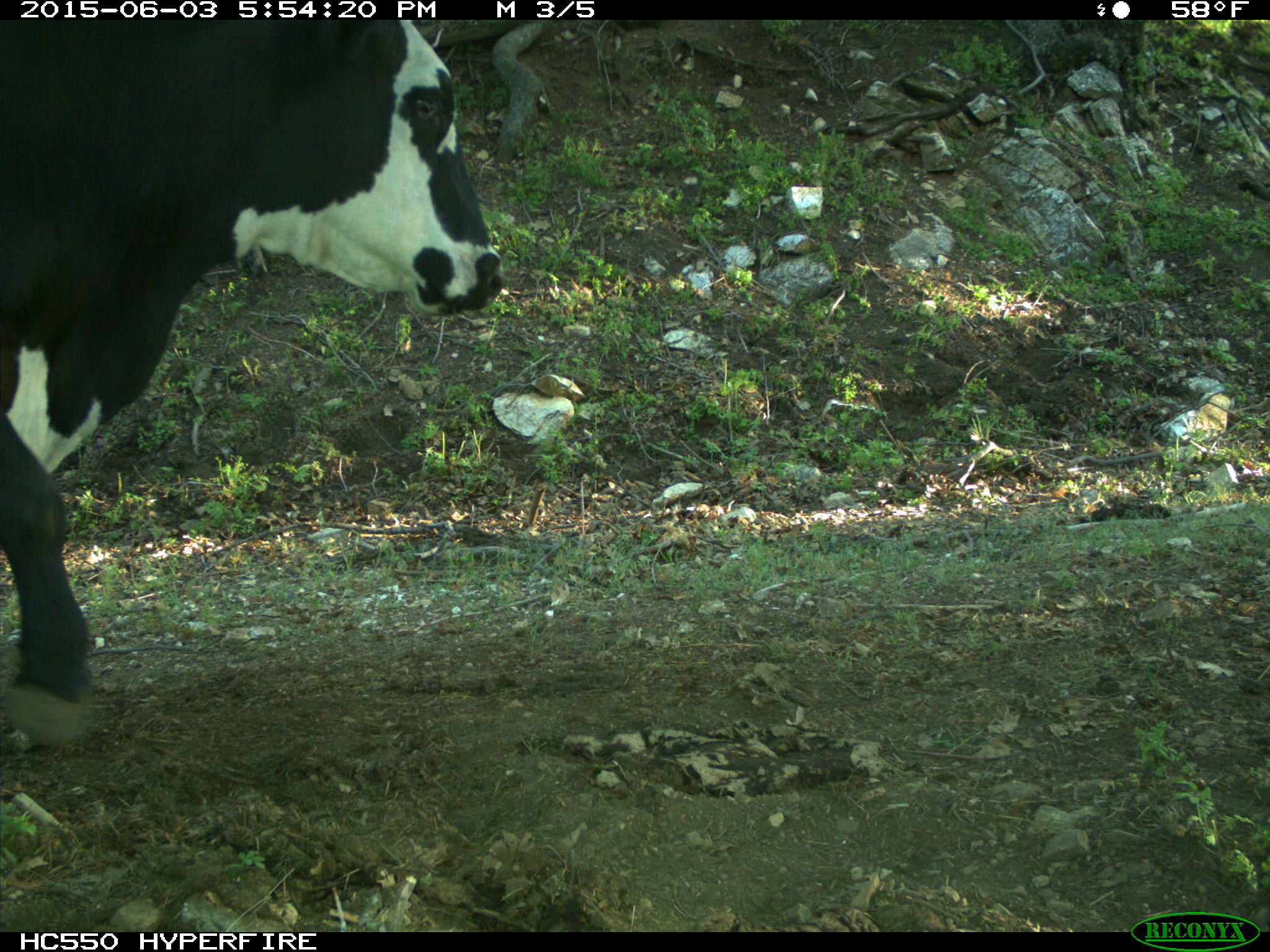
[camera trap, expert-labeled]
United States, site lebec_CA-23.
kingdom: Animalia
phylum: Chordata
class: Mammalia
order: Artiodactyla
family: Bovidae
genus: Bos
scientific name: Bos taurus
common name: domestic cow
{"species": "Bos taurus (domestic cow)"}